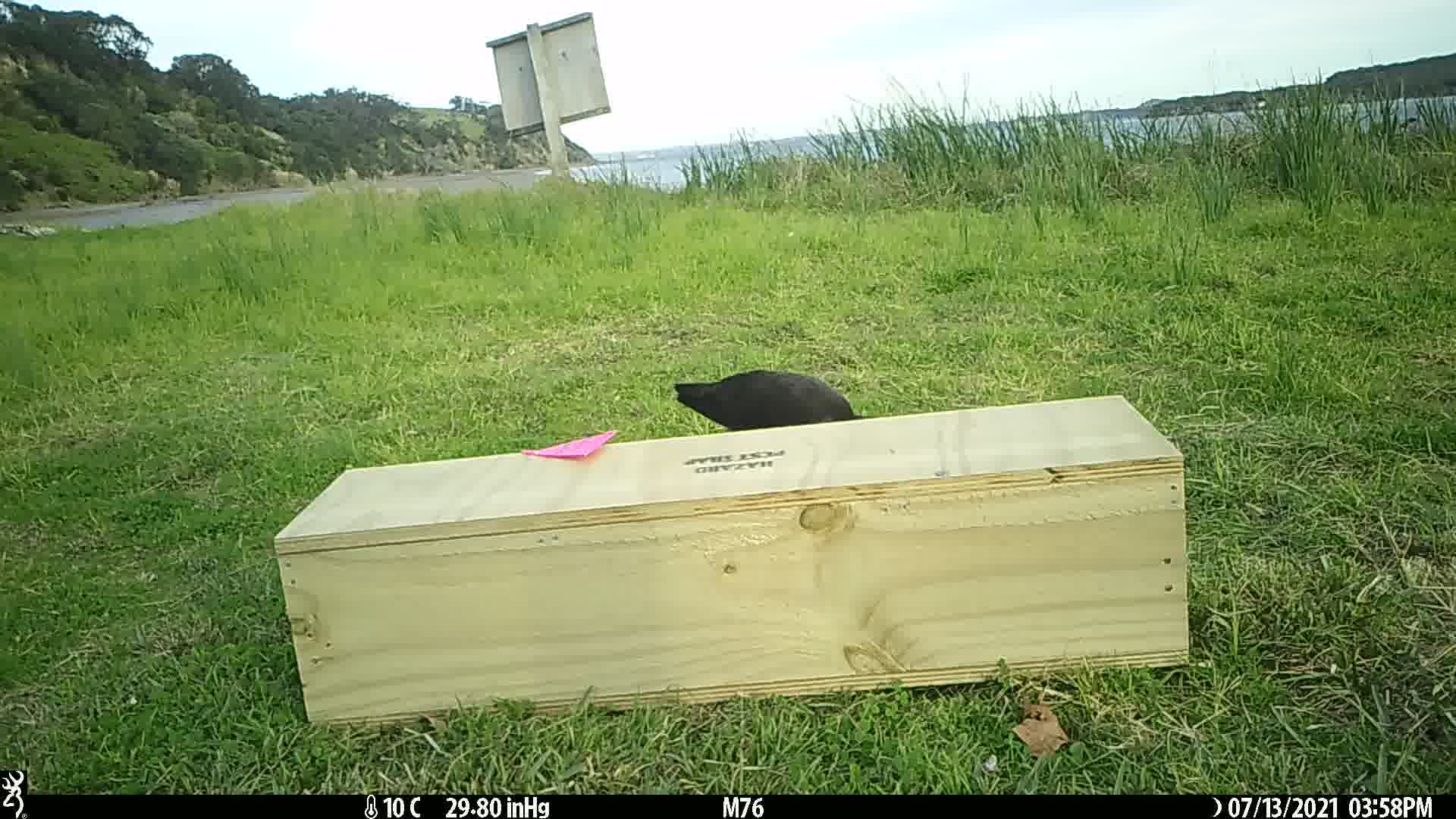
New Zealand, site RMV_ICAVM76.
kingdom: Animalia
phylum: Chordata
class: Aves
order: Gruiformes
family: Rallidae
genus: Porphyrio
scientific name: Porphyrio melanotus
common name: australasian swamphen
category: pukeko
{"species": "pukeko (australasian swamphen) (Porphyrio melanotus)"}